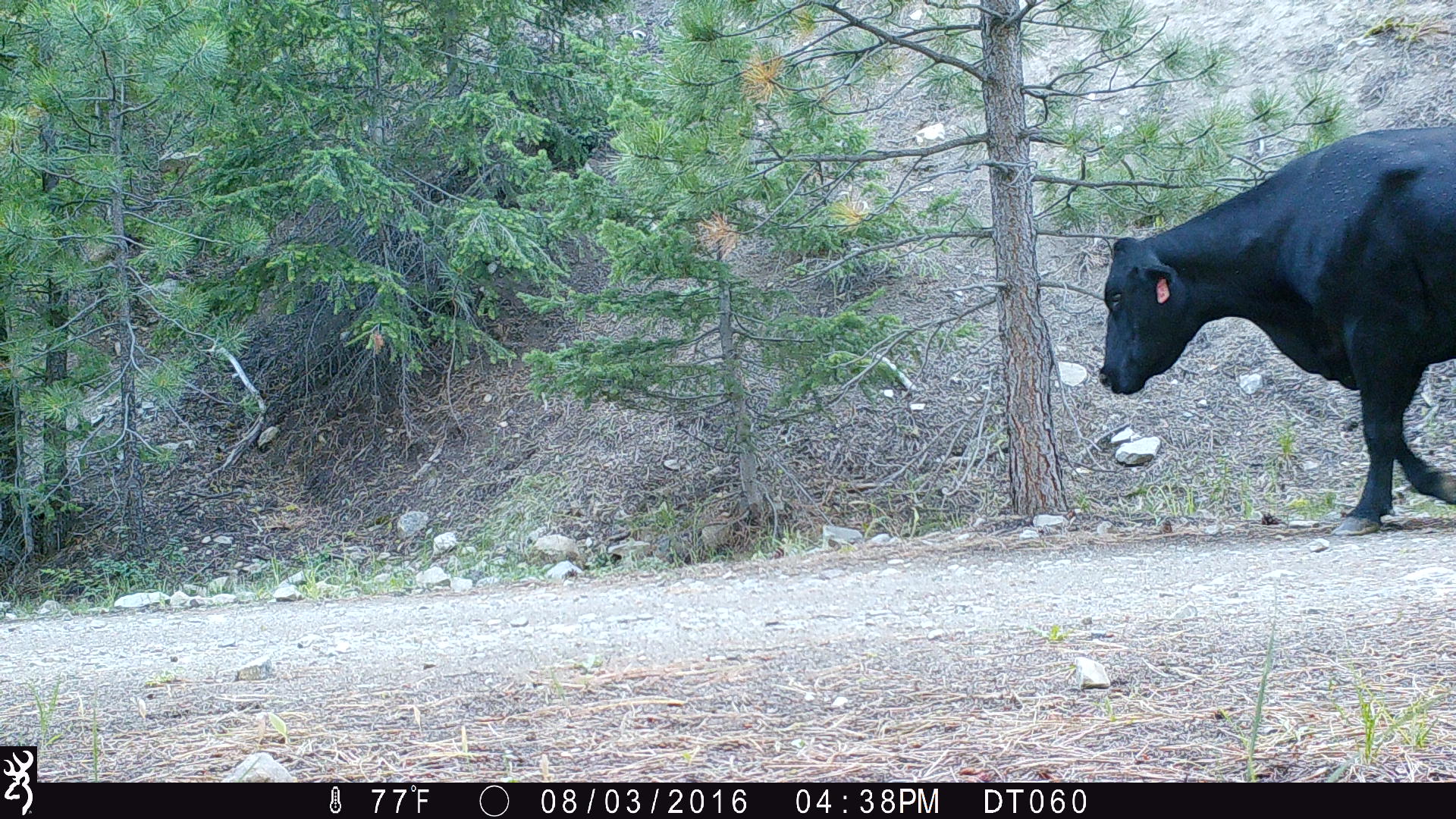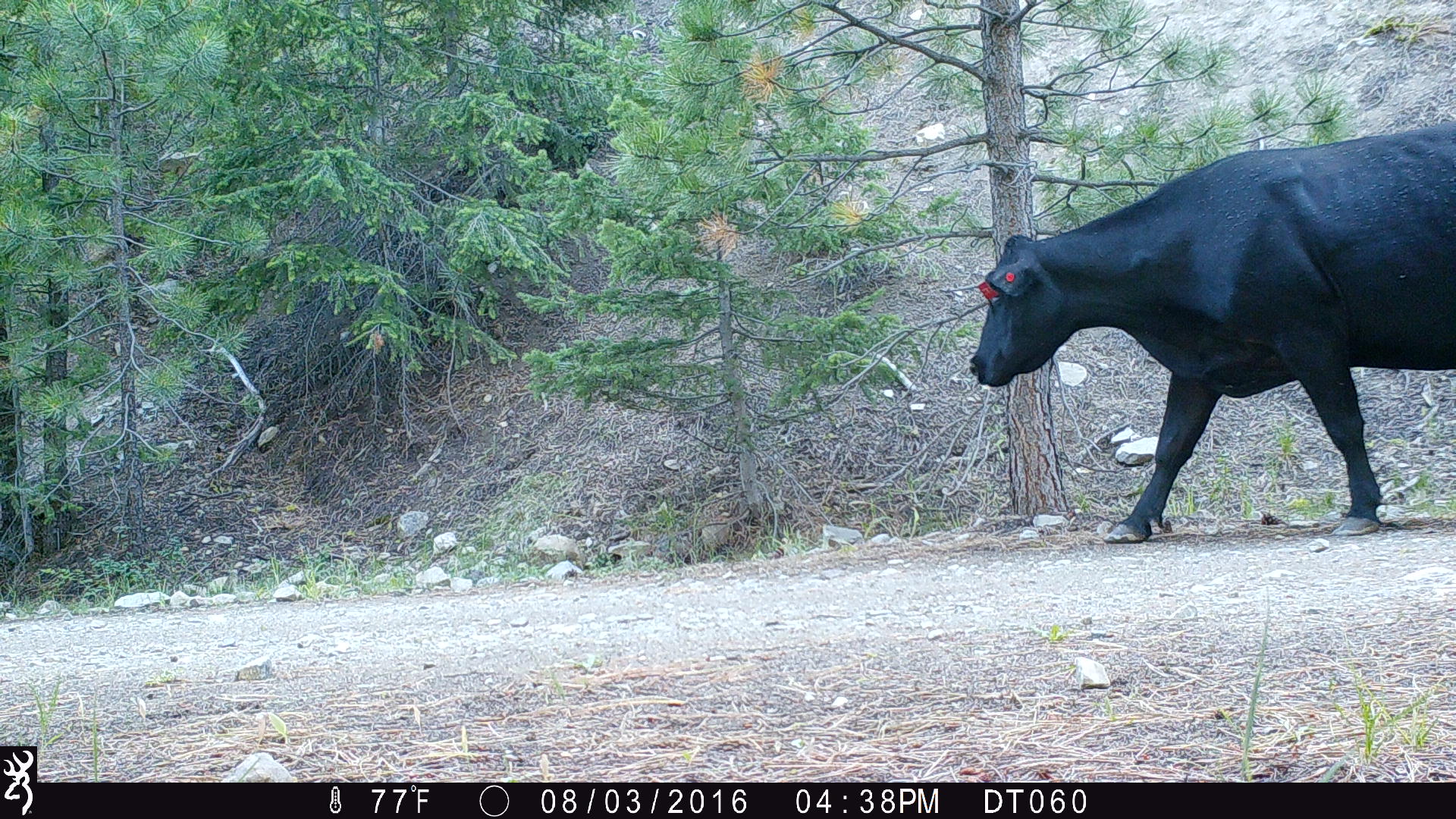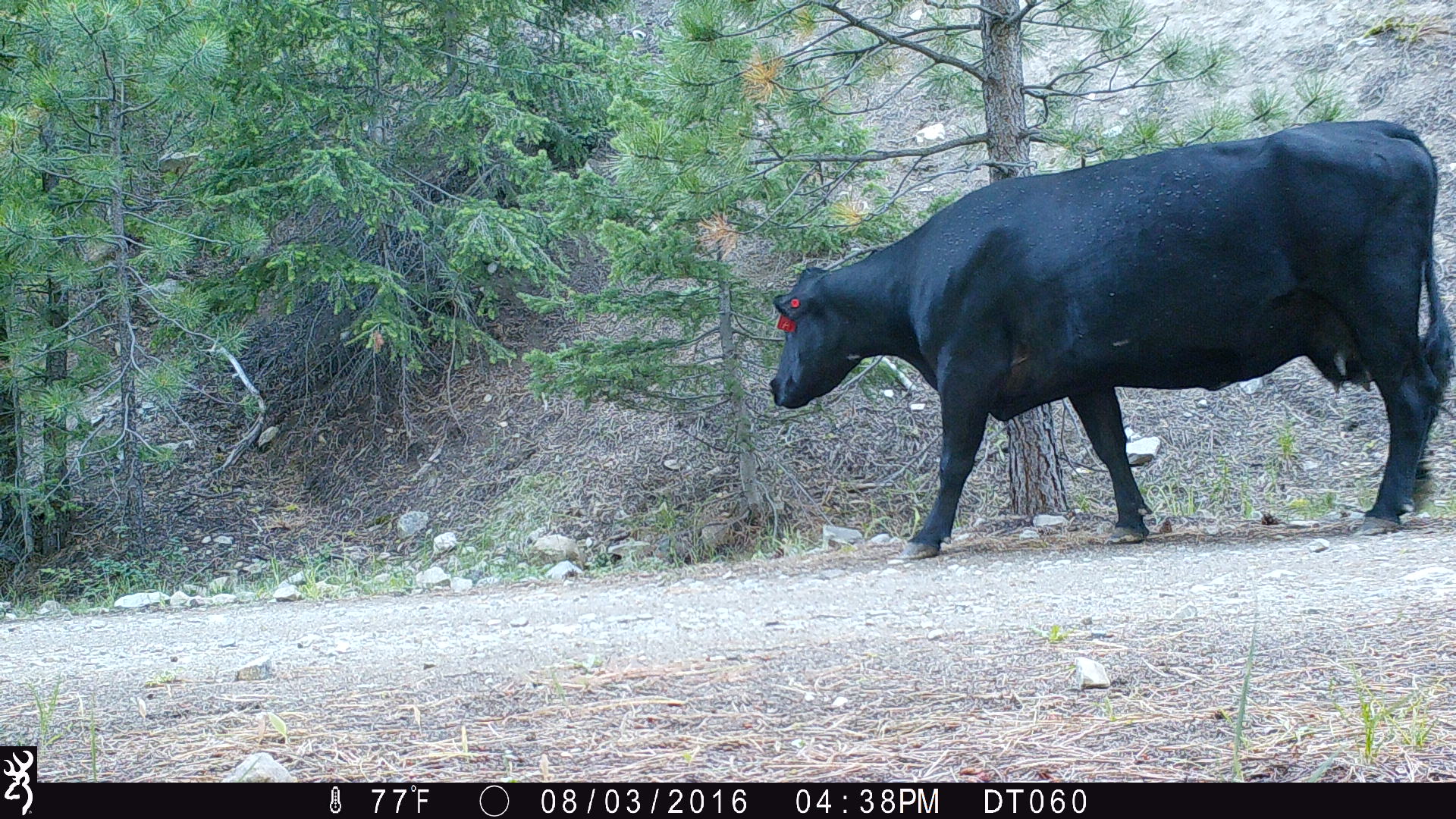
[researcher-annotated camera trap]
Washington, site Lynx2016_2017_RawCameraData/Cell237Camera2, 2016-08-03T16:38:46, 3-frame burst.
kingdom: Animalia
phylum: Chordata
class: Mammalia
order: Artiodactyla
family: Bovidae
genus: Bos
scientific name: Bos taurus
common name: domestic cattle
Domestic cattle (Bos taurus). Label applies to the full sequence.